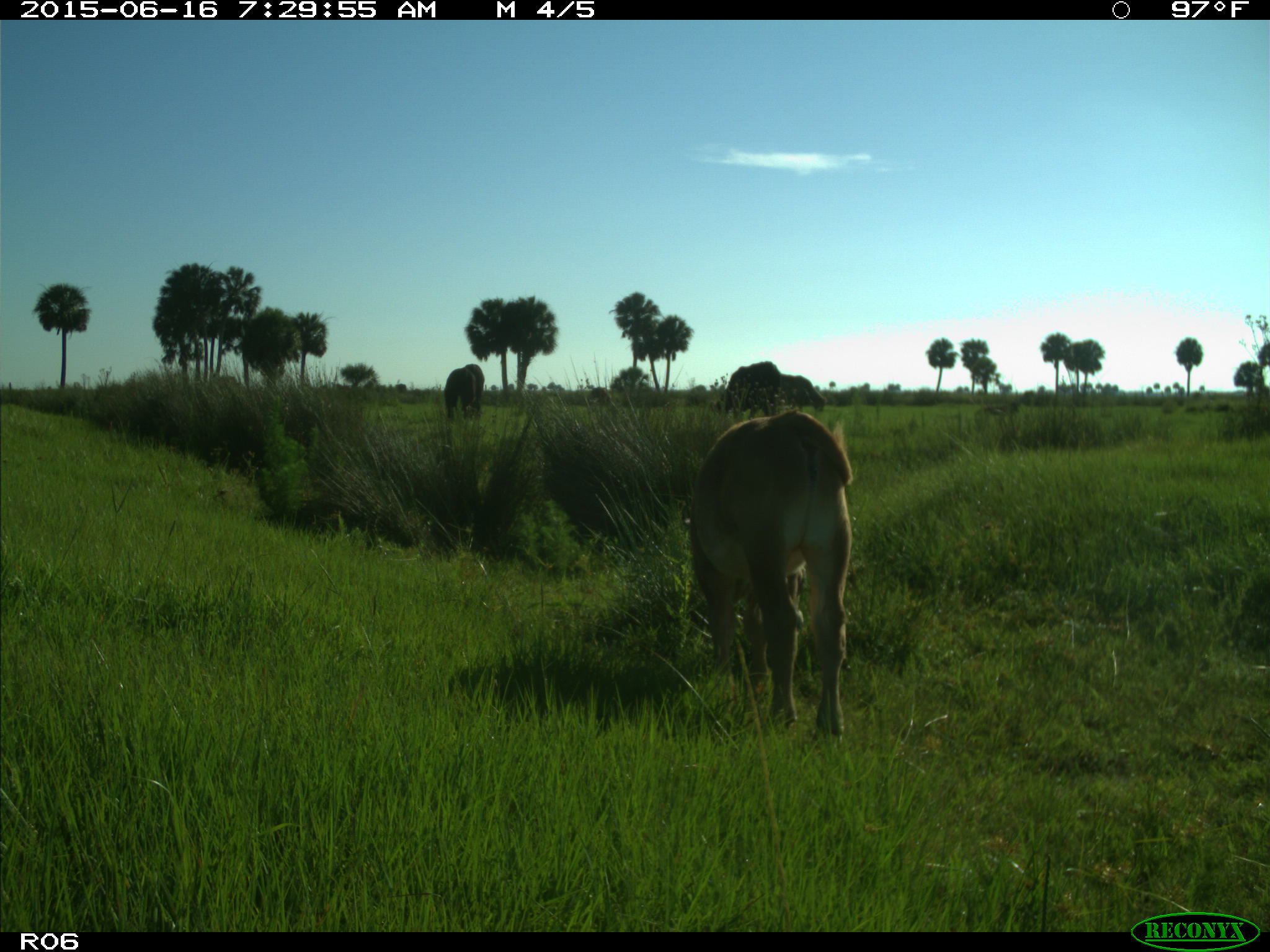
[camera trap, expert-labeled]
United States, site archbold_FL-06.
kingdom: Animalia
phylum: Chordata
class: Mammalia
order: Artiodactyla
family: Bovidae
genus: Bos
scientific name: Bos taurus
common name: domestic cow